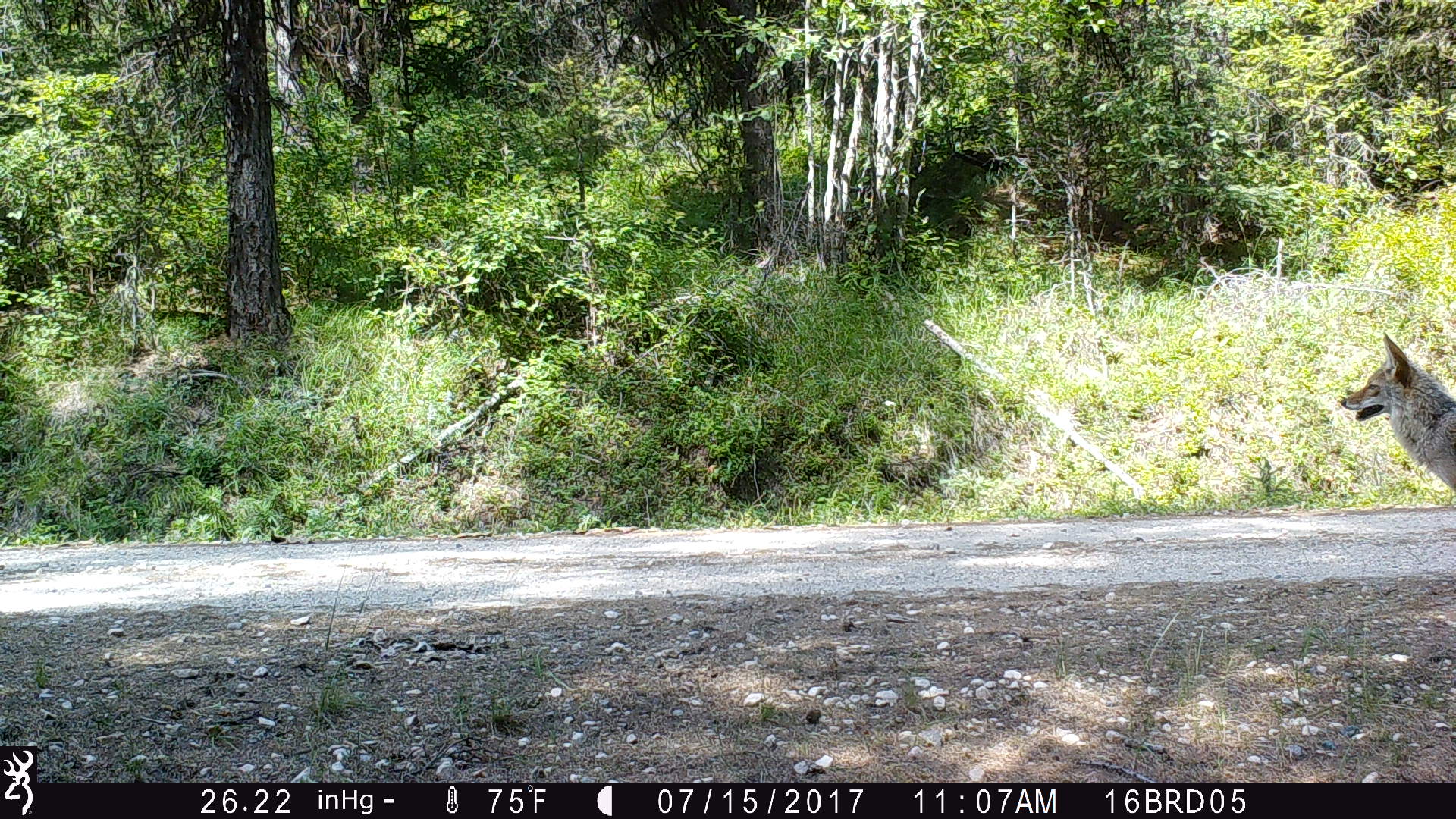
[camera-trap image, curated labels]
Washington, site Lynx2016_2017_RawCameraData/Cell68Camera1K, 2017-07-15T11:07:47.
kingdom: Animalia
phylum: Chordata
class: Mammalia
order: Carnivora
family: Canidae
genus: Canis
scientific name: Canis latrans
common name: coyote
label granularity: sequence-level